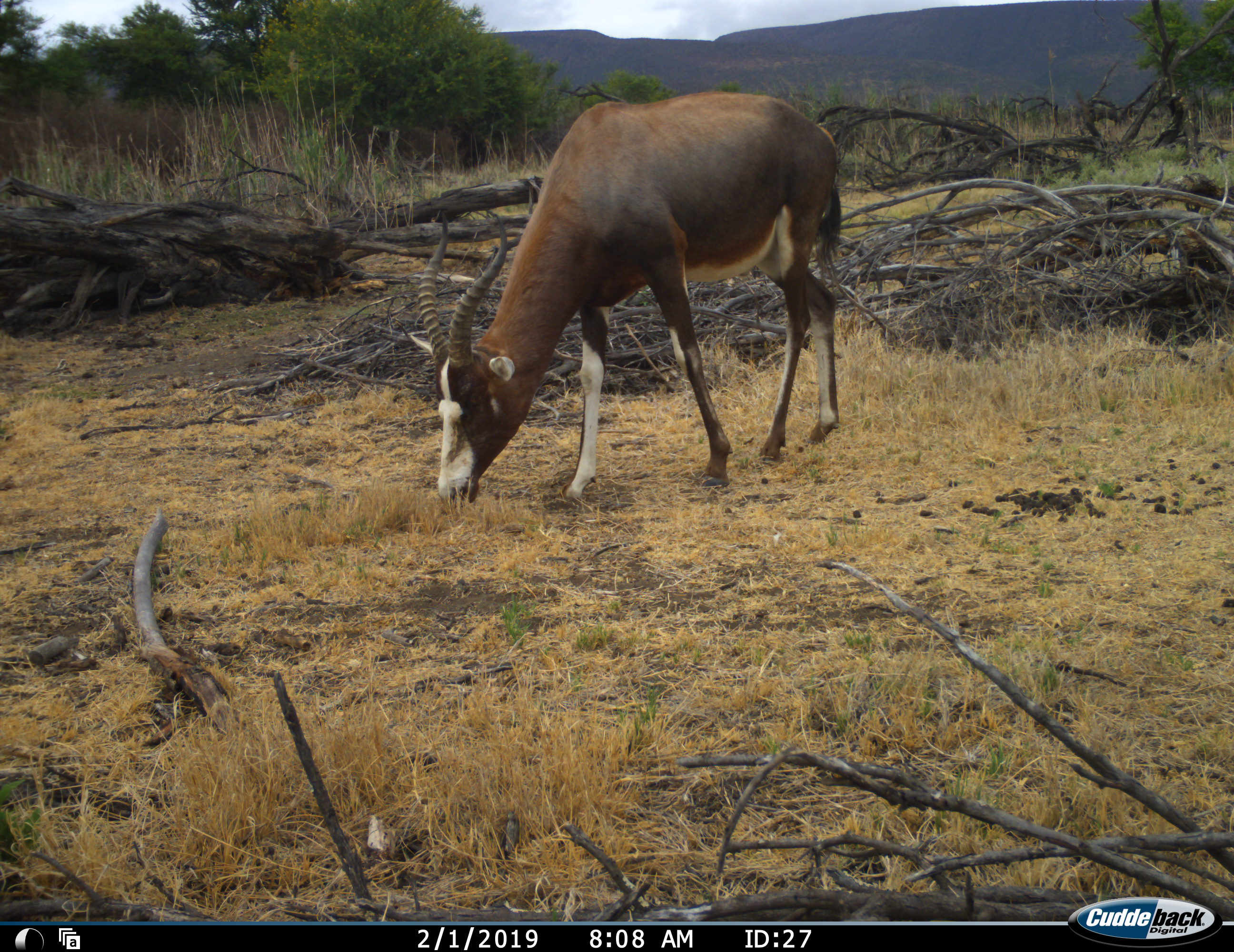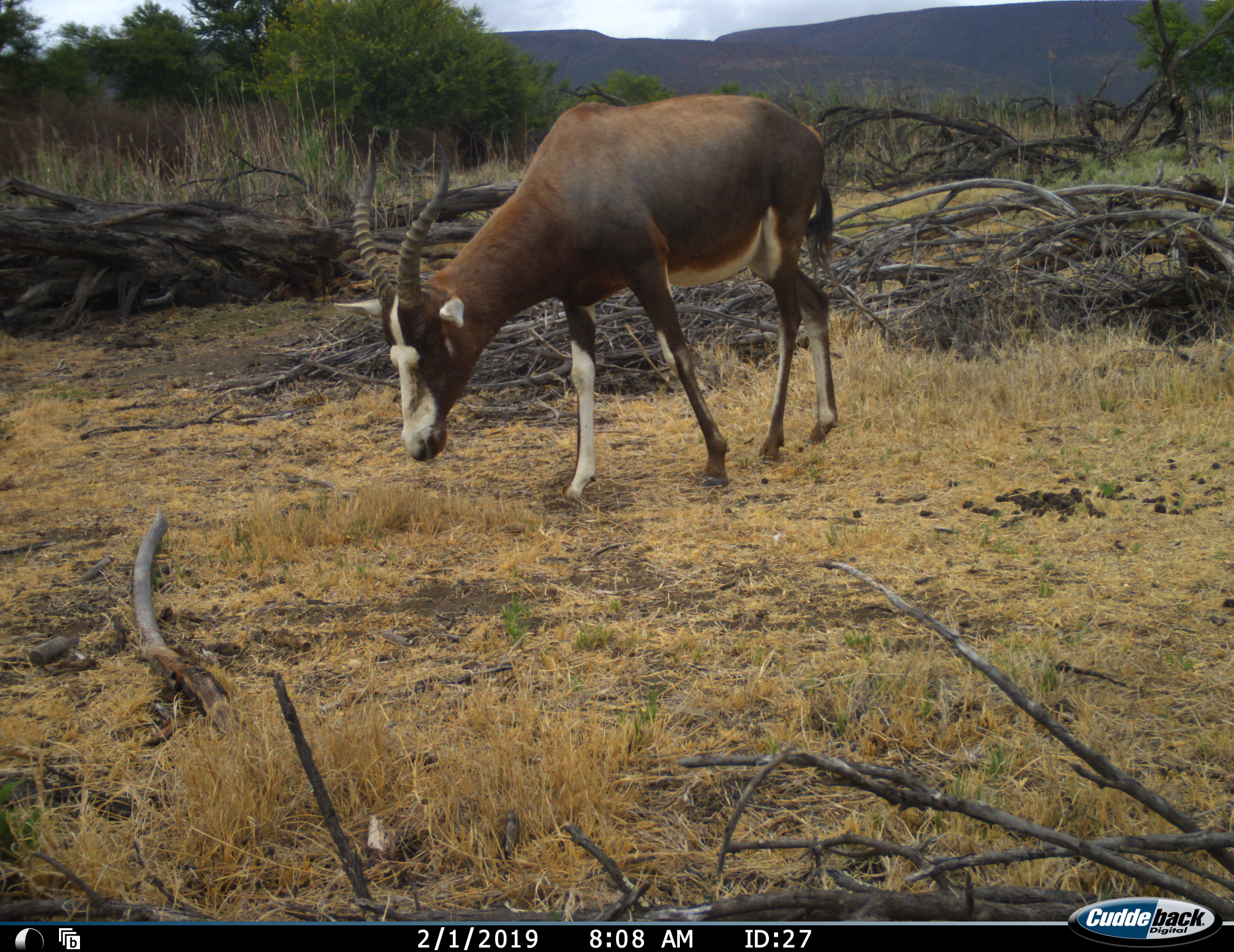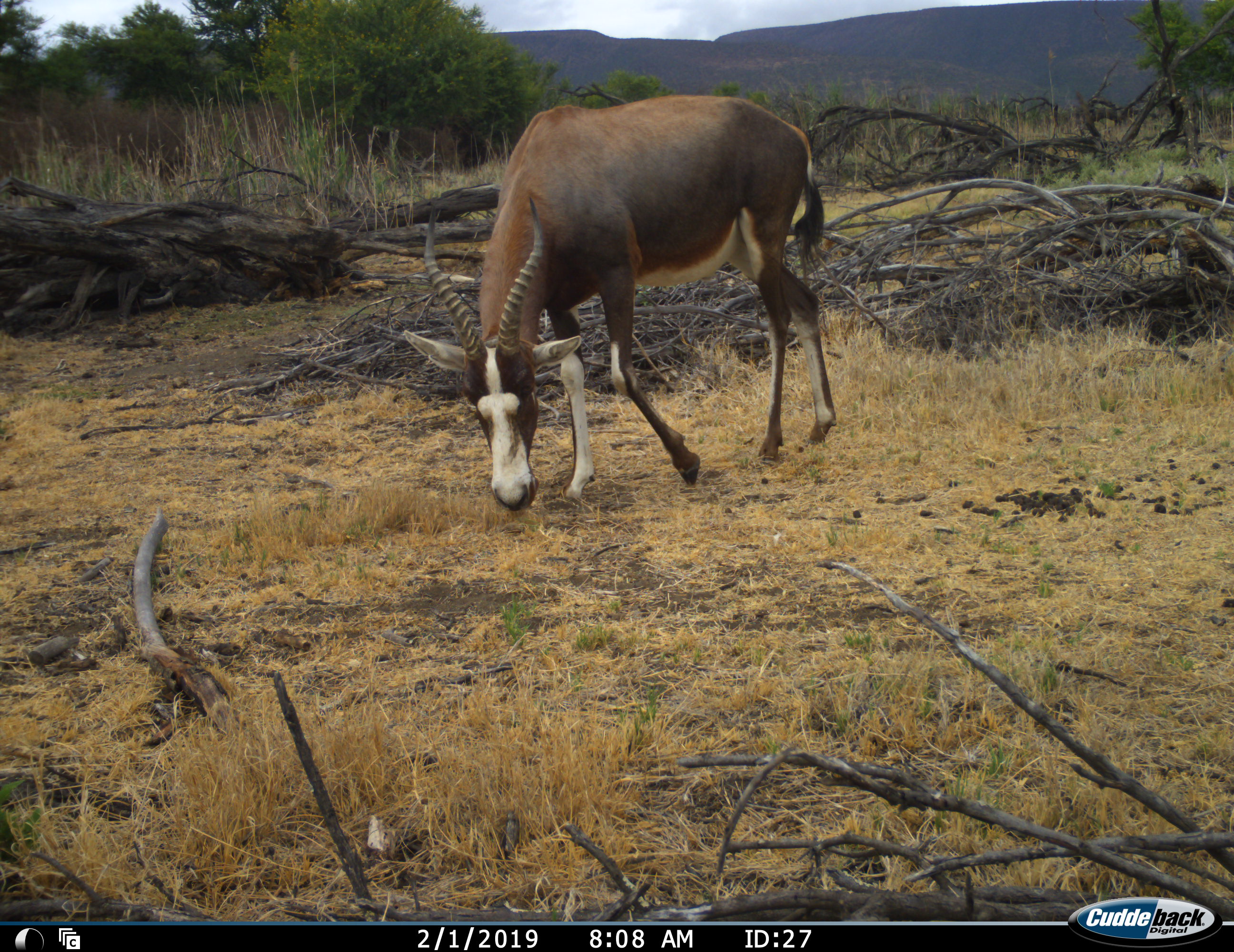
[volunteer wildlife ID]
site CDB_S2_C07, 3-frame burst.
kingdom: Animalia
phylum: Chordata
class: Mammalia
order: Artiodactyla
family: Bovidae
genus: Damaliscus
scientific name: Damaliscus pygargus phillipsi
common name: blesbok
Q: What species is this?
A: Blesbok (Damaliscus pygargus phillipsi).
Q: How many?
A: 1.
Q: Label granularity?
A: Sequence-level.